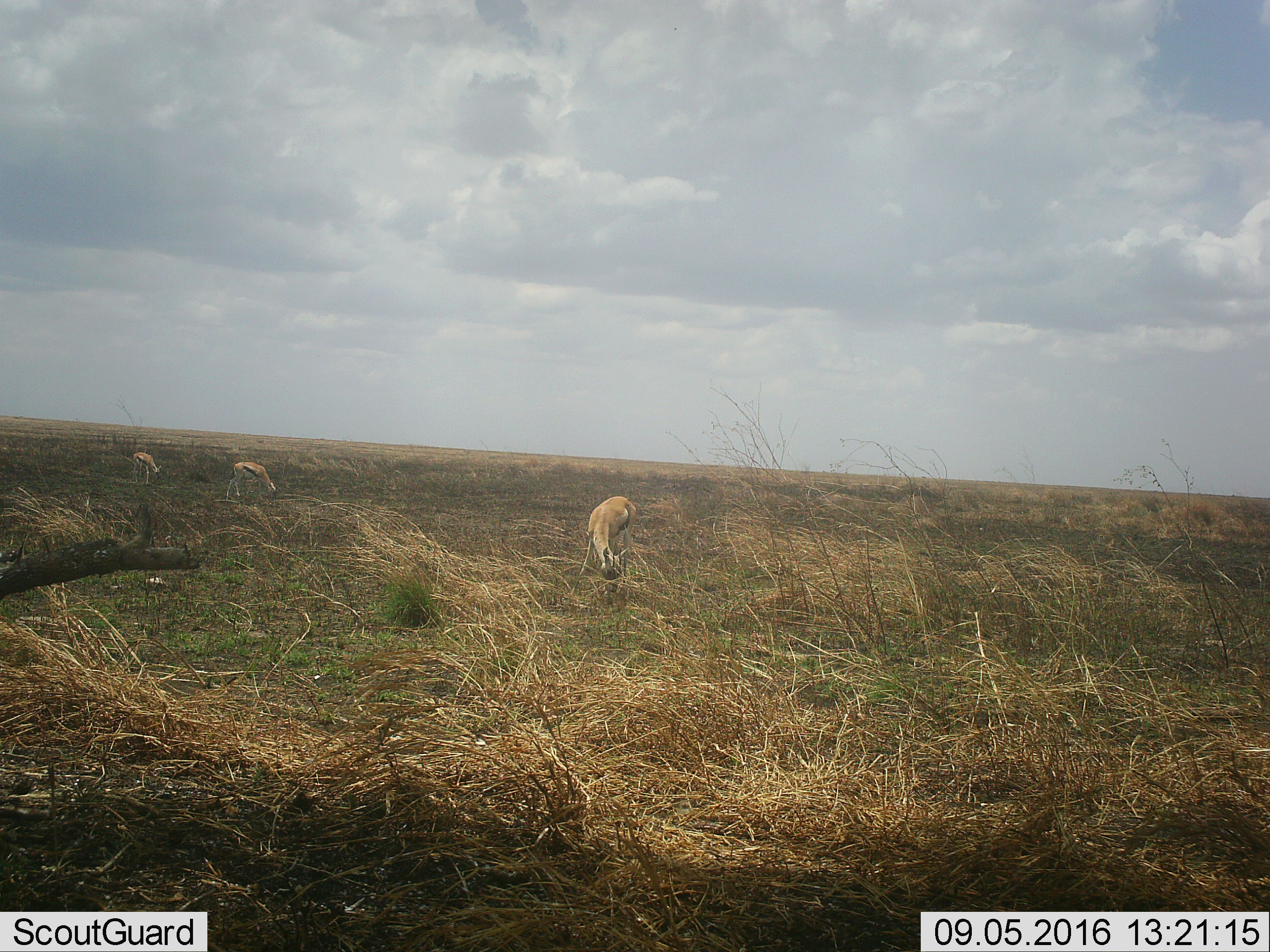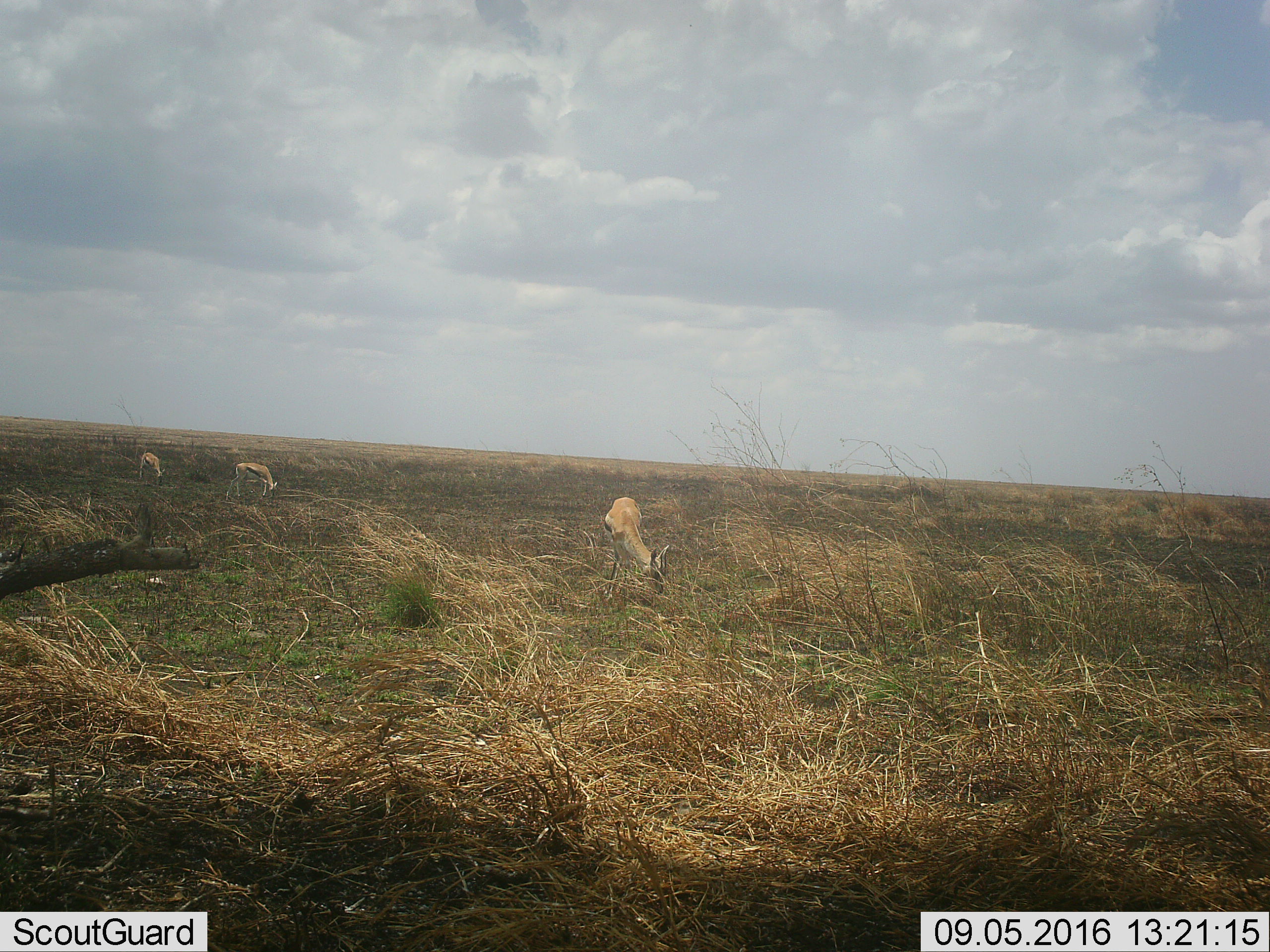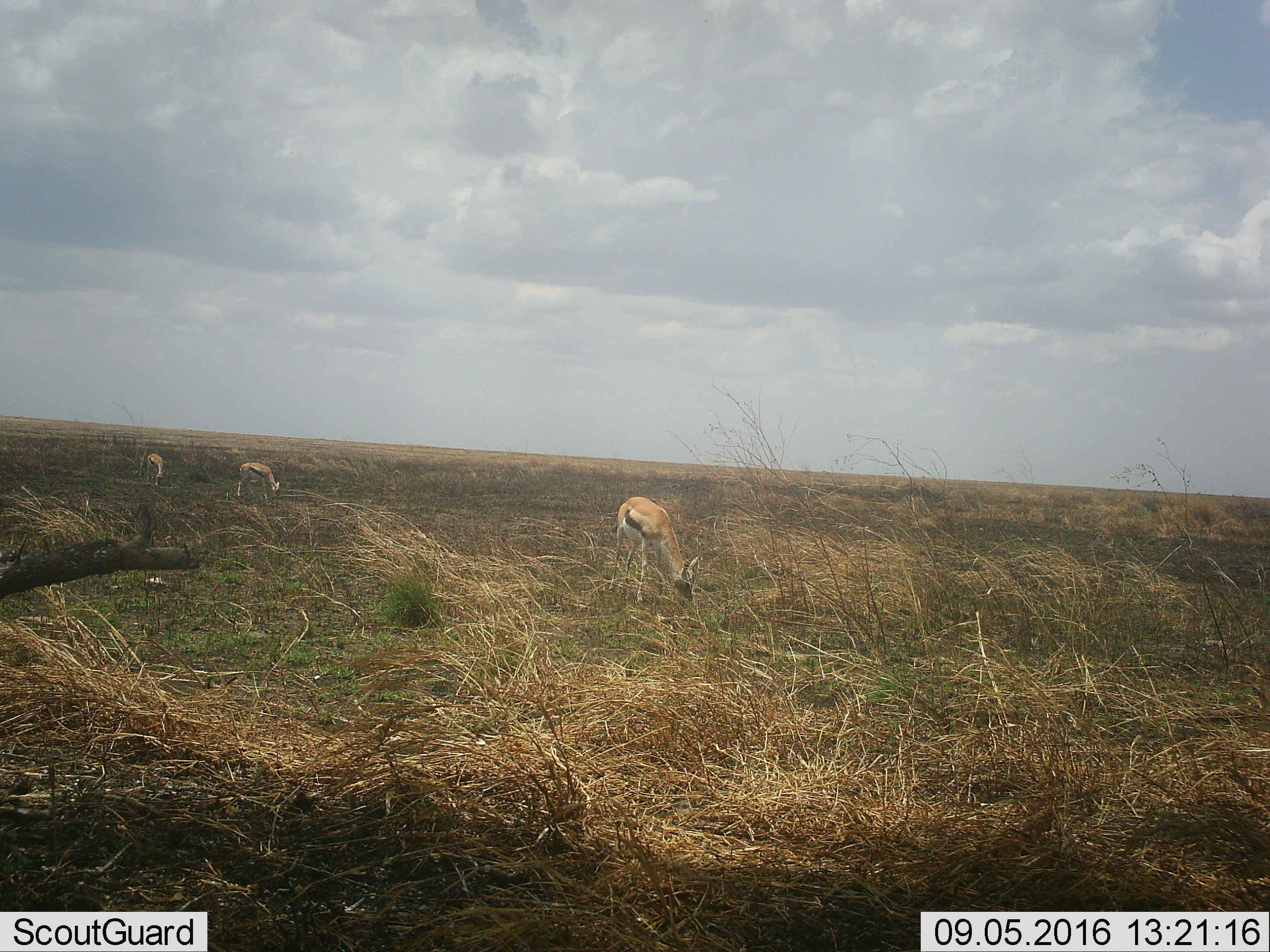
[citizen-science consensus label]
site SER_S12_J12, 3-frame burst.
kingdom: Animalia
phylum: Chordata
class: Mammalia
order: Artiodactyla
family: Bovidae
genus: Eudorcas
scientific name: Eudorcas thomsonii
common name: thomson's gazelle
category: gazellethomsons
Gazellethomsons (thomson's gazelle) (Eudorcas thomsonii), count 3. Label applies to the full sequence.